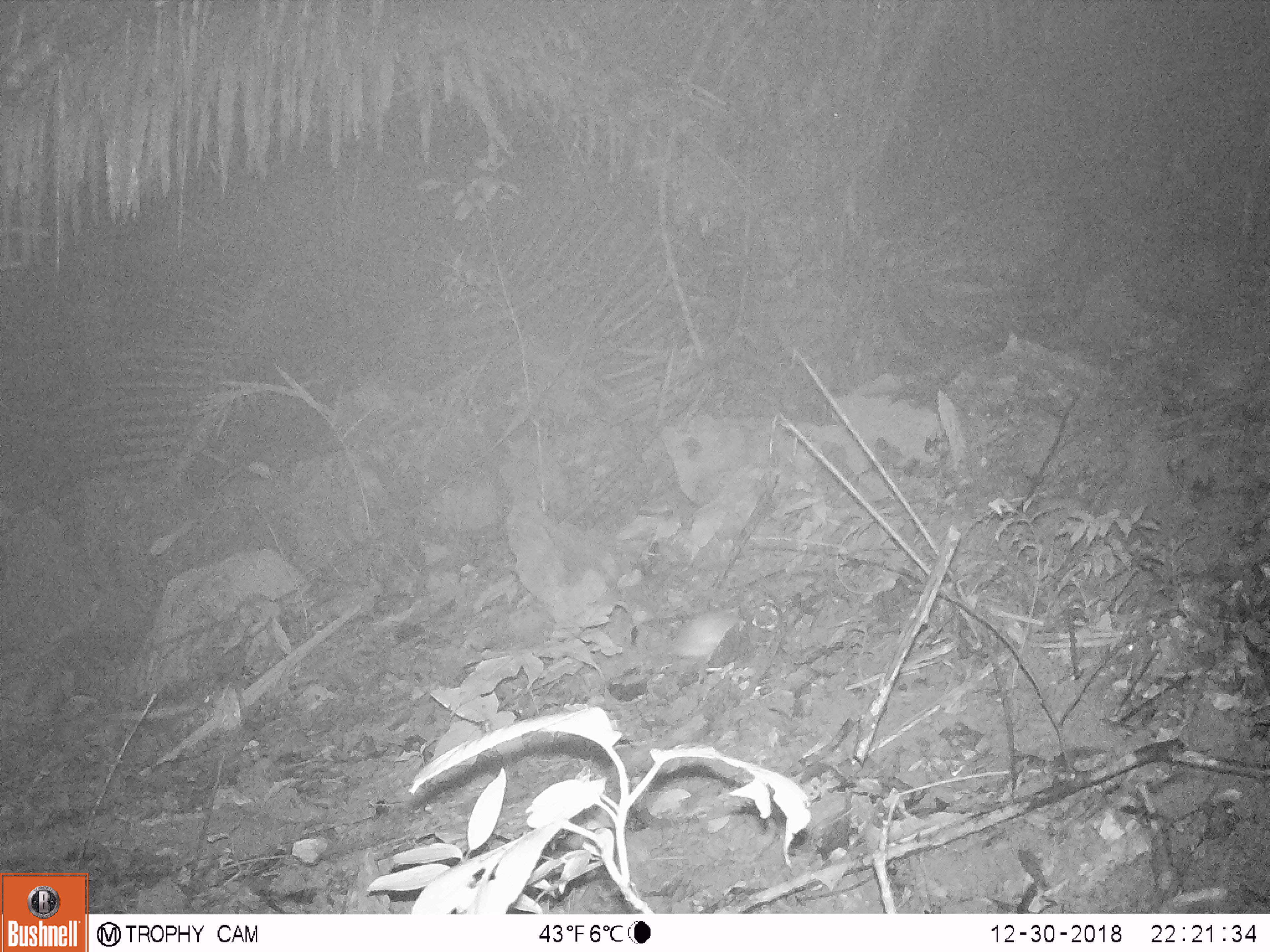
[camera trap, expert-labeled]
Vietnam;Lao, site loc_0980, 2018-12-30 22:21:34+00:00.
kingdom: Animalia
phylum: Chordata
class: Mammalia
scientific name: Mammalia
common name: mammal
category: unidentified small mammal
Unidentified small mammal (mammal) (Mammalia). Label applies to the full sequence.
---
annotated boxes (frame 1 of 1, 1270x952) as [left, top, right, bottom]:
unidentified small mammal: [656, 612, 740, 682]